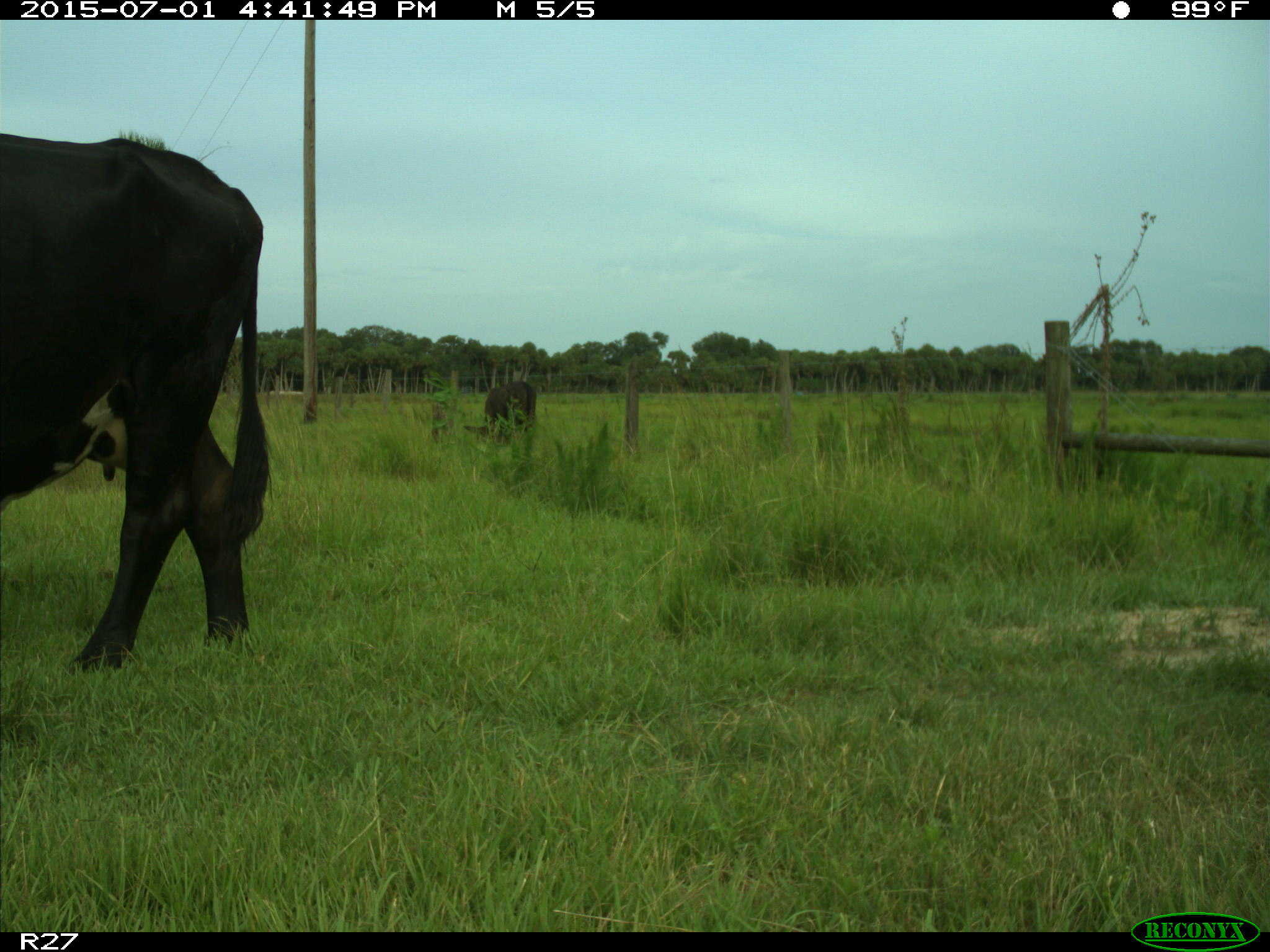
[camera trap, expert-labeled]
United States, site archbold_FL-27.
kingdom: Animalia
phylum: Chordata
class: Mammalia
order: Artiodactyla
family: Bovidae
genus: Bos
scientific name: Bos taurus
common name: domestic cow